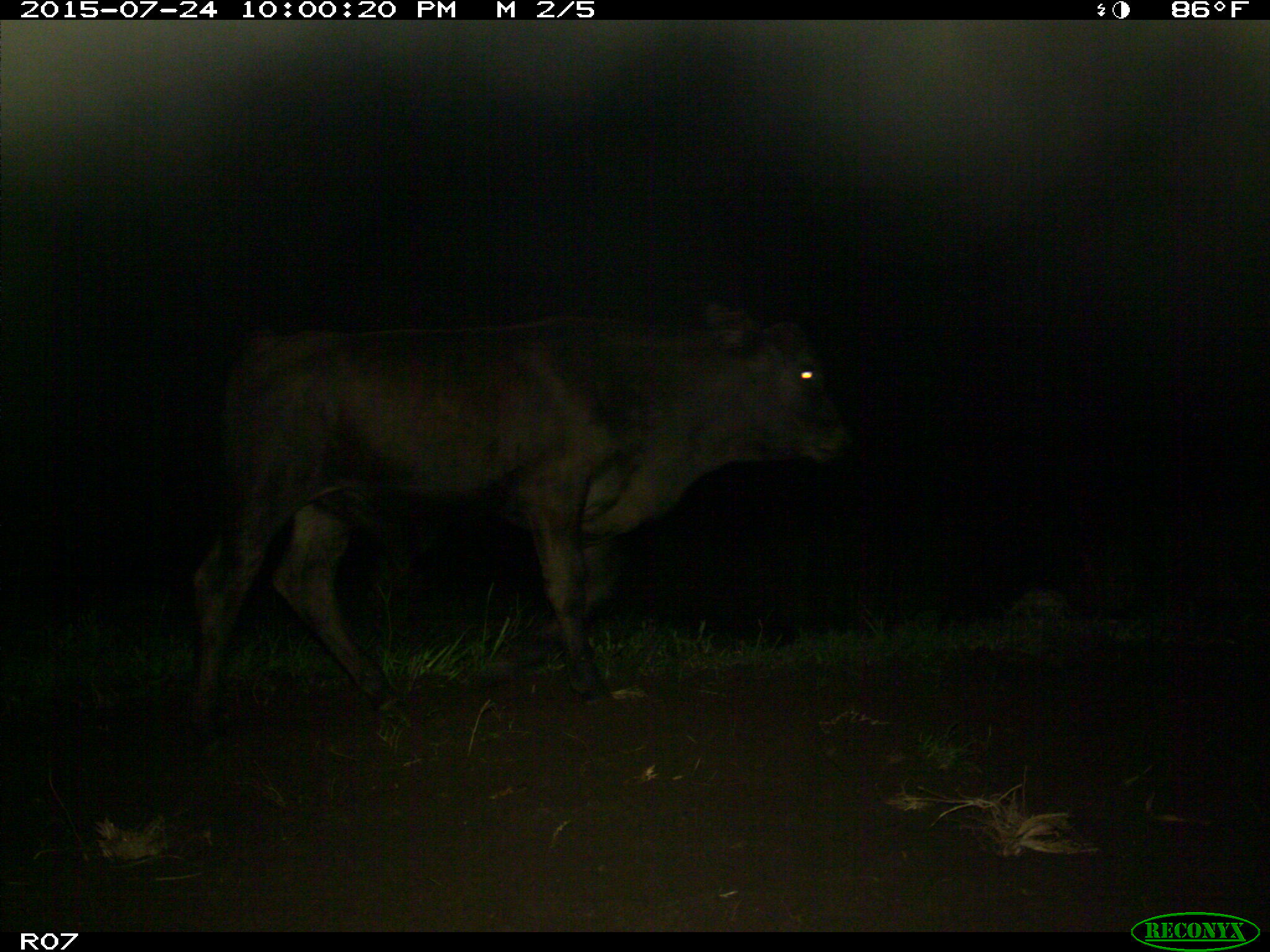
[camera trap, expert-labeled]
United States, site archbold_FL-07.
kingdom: Animalia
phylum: Chordata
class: Mammalia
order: Artiodactyla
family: Bovidae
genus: Bos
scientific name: Bos taurus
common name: domestic cow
Bos taurus (domestic cow).